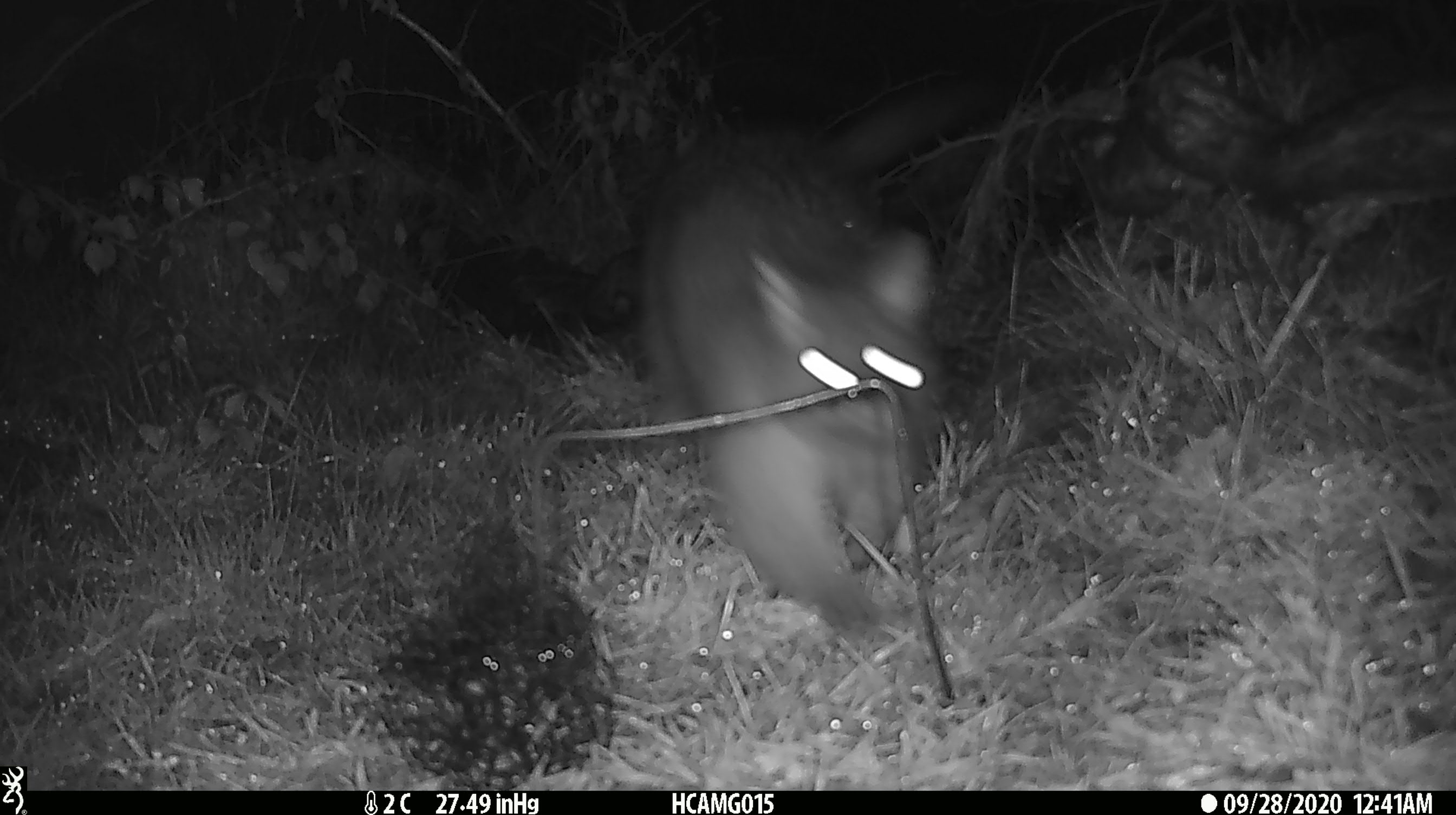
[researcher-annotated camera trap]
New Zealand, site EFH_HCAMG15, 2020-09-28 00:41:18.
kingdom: Animalia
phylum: Chordata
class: Mammalia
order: Diprotodontia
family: Phalangeridae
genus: Trichosurus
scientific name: Trichosurus vulpecula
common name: common brushtail possum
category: possum